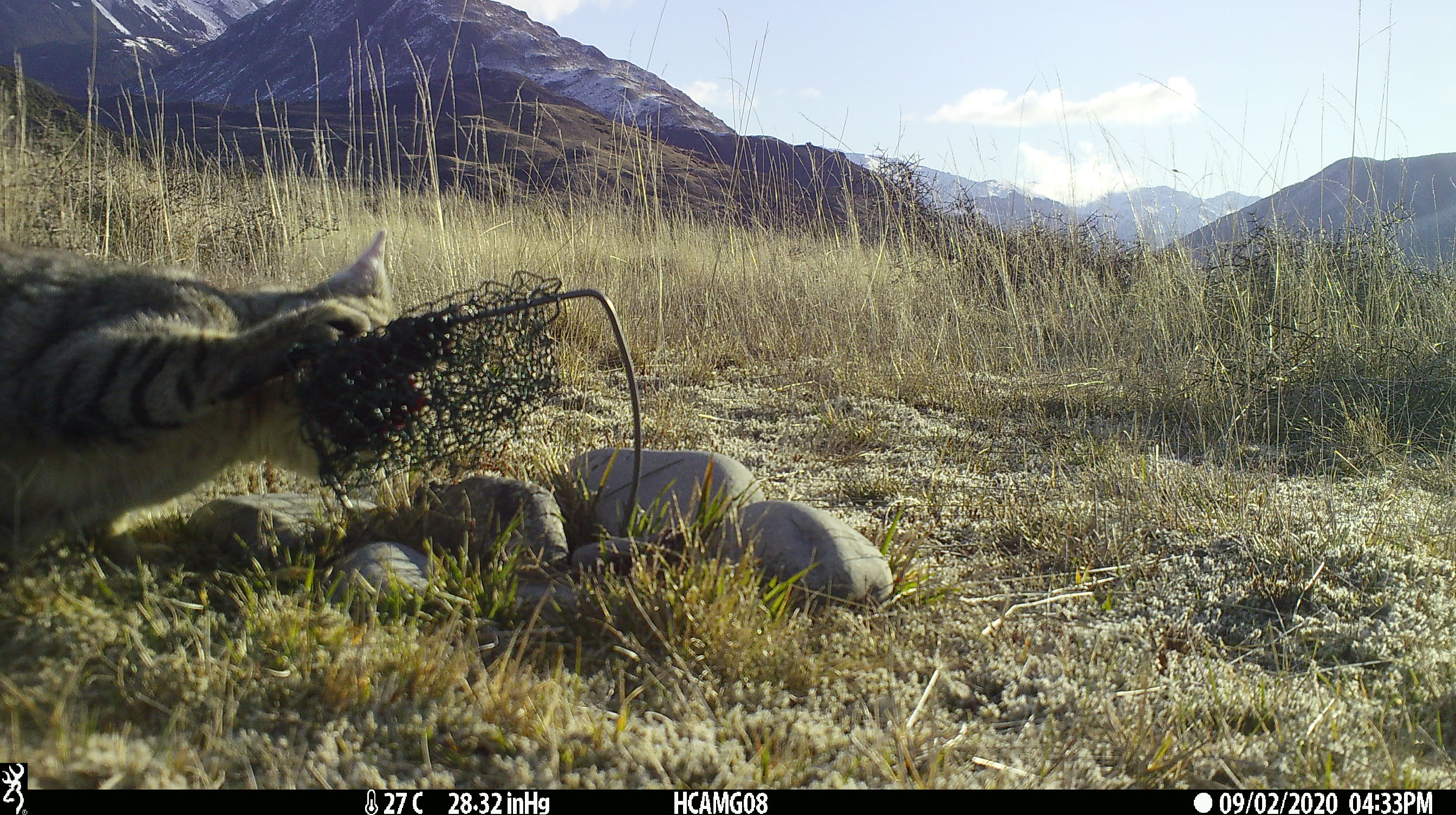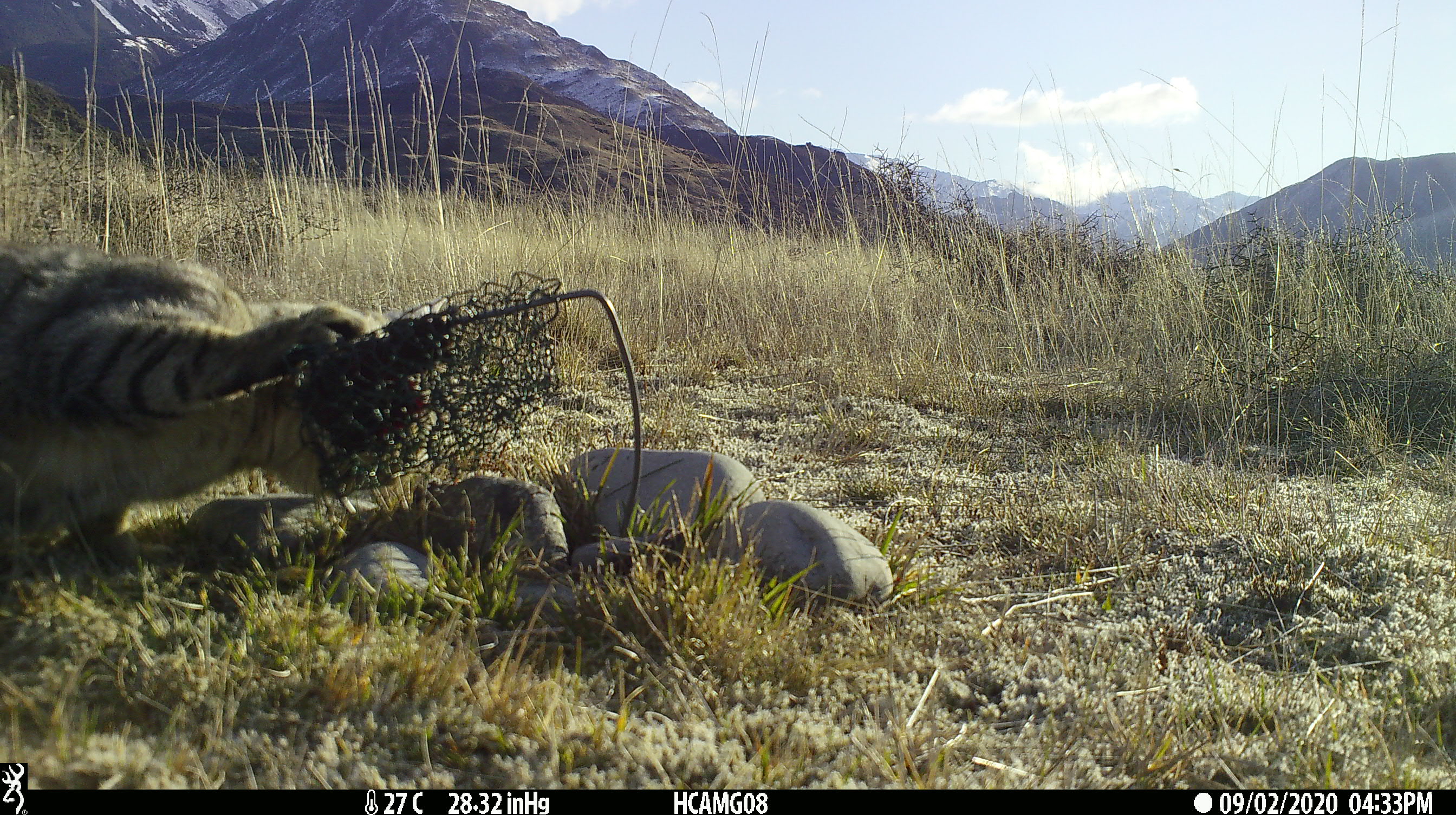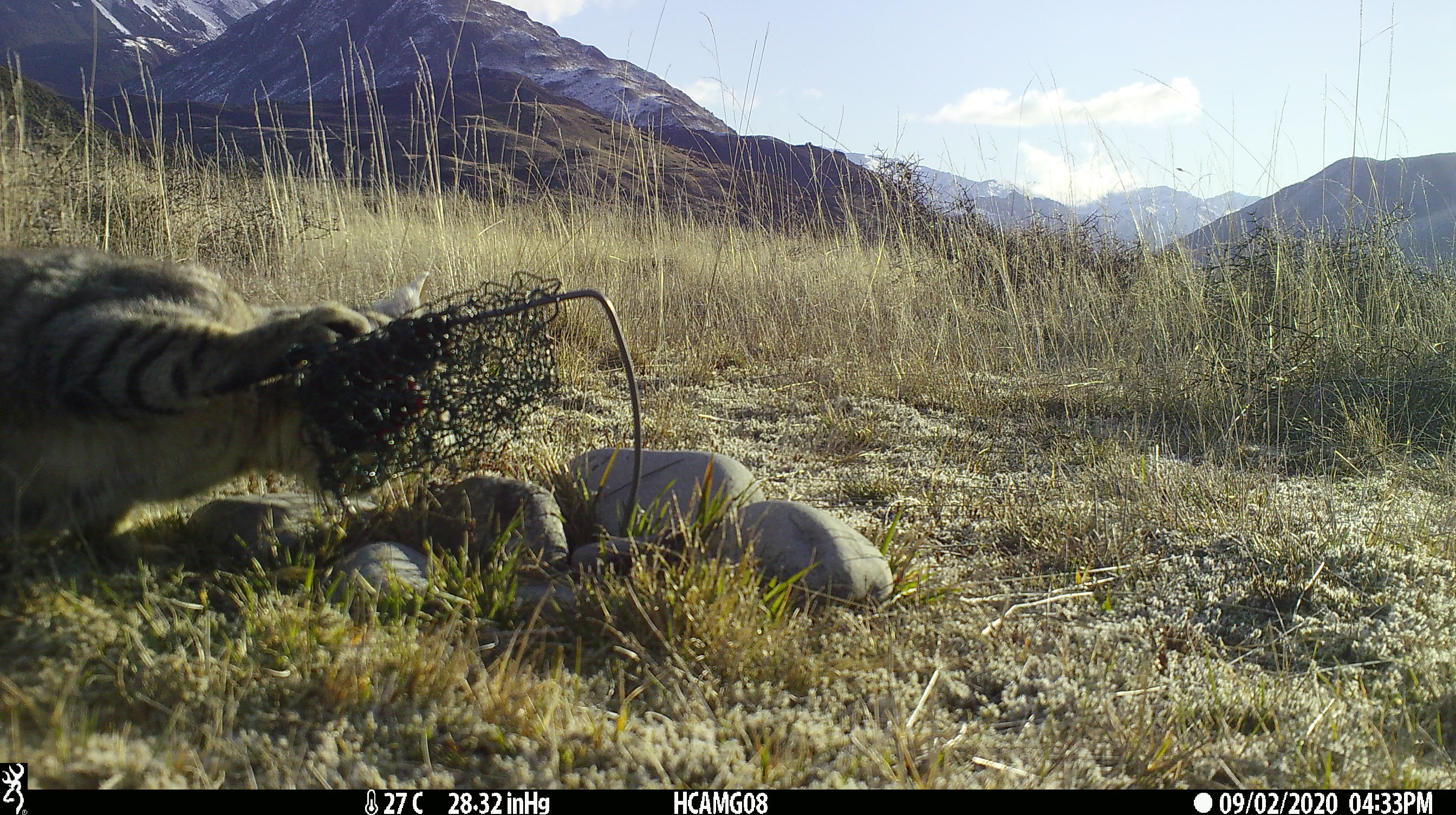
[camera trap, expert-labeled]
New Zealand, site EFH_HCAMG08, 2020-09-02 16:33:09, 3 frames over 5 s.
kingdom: Animalia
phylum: Chordata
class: Mammalia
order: Carnivora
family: Felidae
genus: Felis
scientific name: Felis catus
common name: domestic cat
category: cat